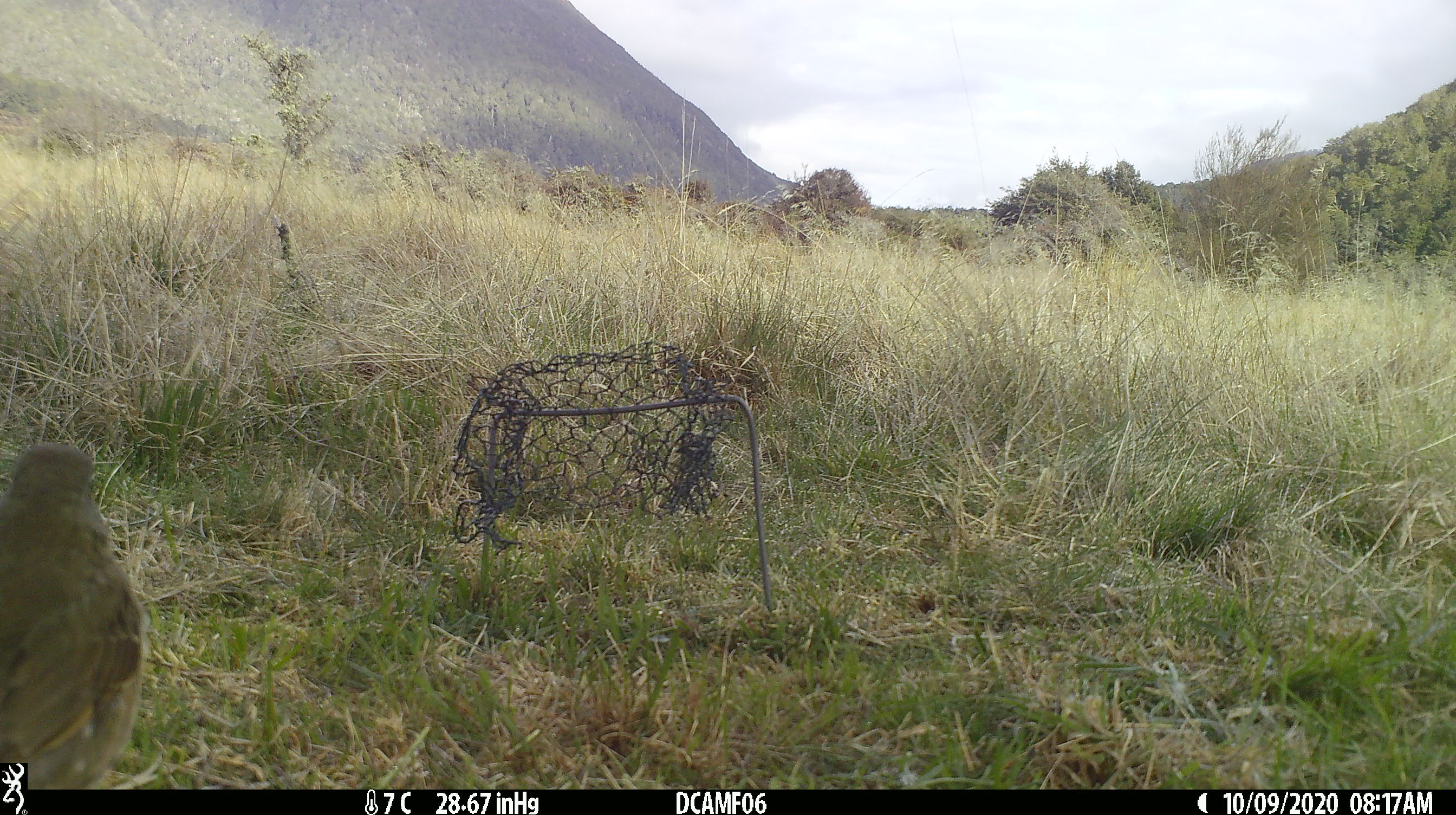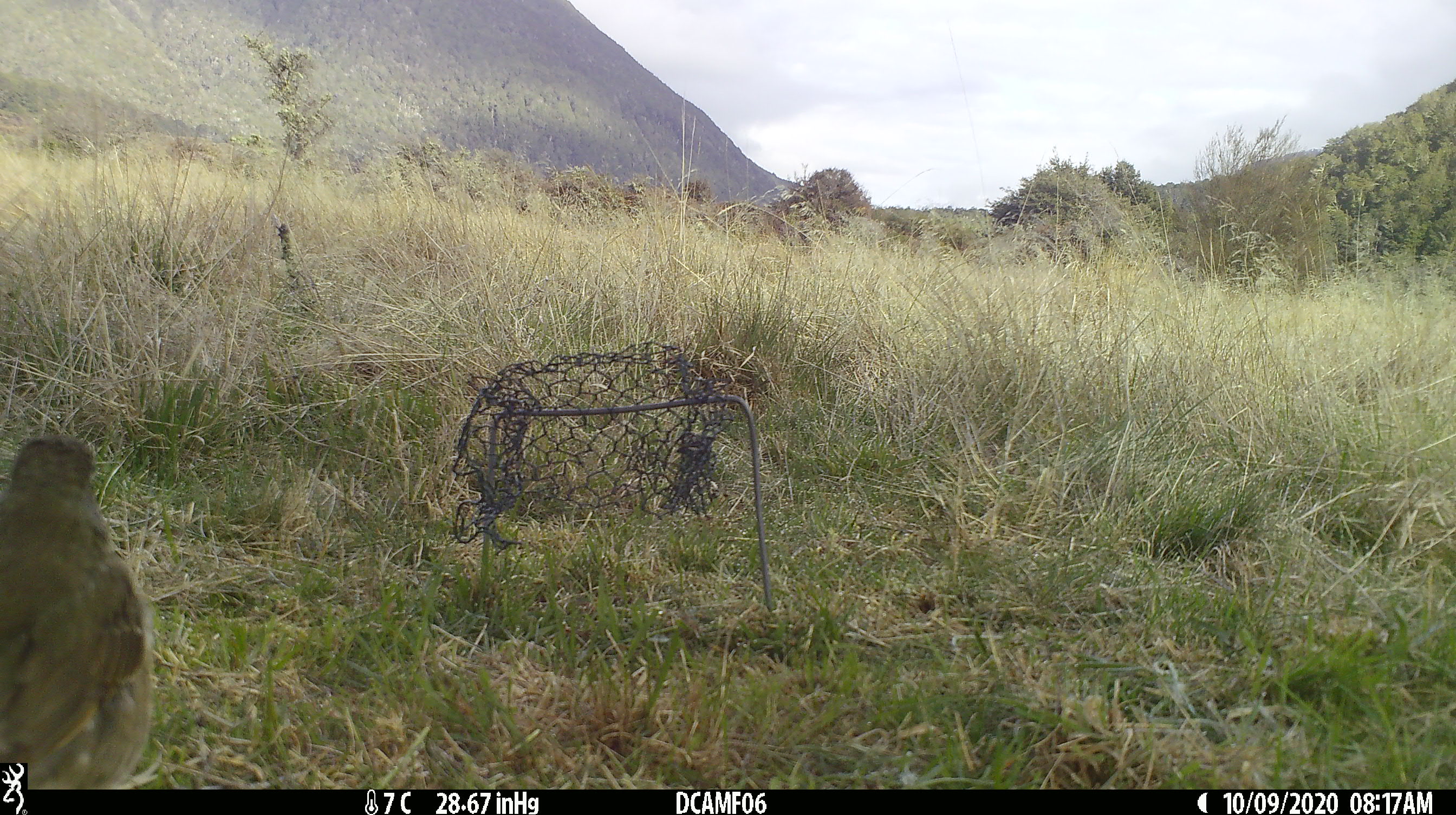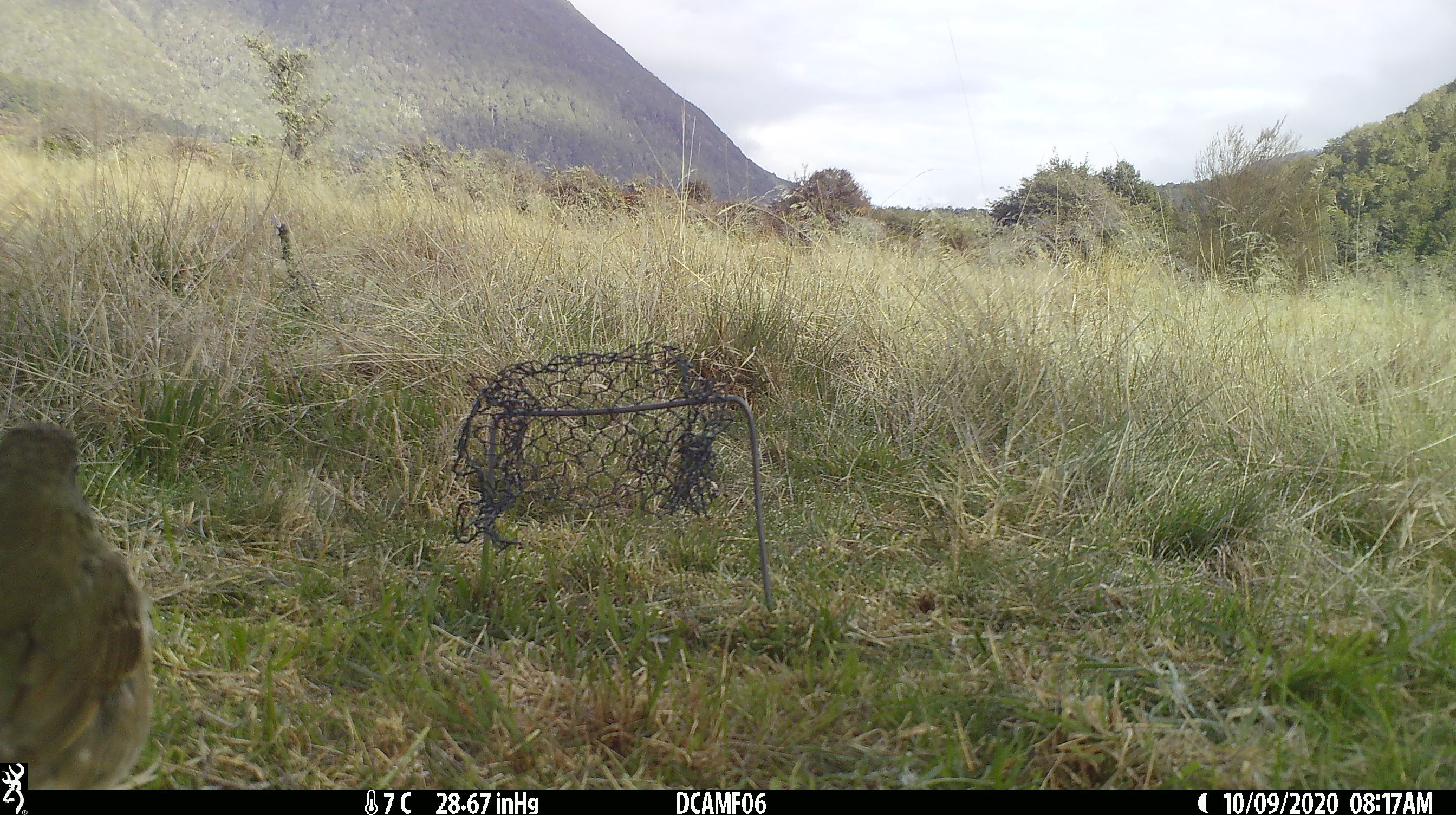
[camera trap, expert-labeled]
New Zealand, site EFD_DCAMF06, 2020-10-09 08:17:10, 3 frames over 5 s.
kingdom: Animalia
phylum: Chordata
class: Aves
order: Passeriformes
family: Turdidae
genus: Turdus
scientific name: Turdus philomelos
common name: song thrush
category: thrush